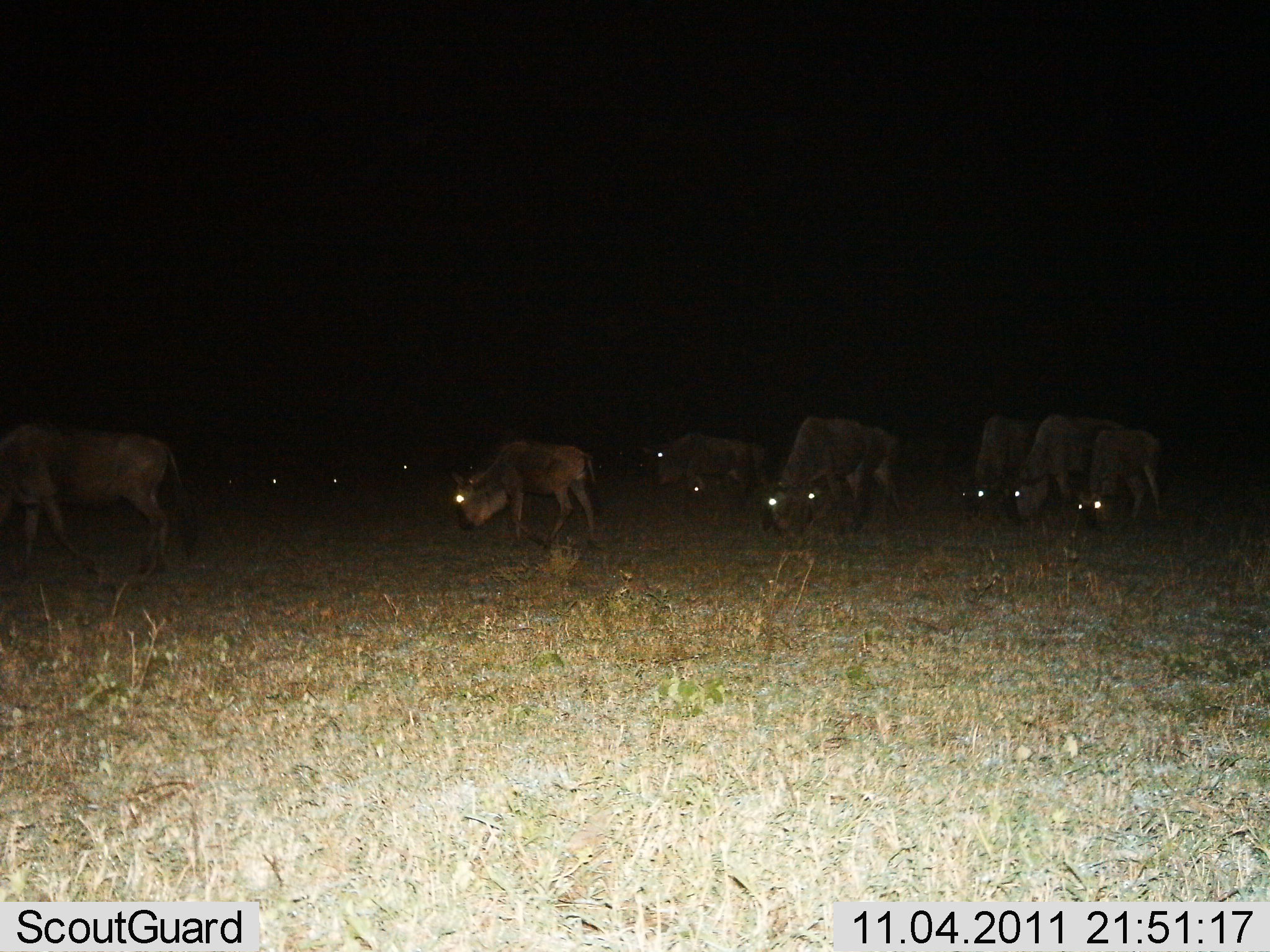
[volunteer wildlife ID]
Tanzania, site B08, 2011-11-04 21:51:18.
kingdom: Animalia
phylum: Chordata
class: Mammalia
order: Artiodactyla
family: Bovidae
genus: Connochaetes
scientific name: Connochaetes taurinus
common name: blue wildebeest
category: wildebeest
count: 10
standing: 31%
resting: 0%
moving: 8%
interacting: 0%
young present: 23%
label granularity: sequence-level